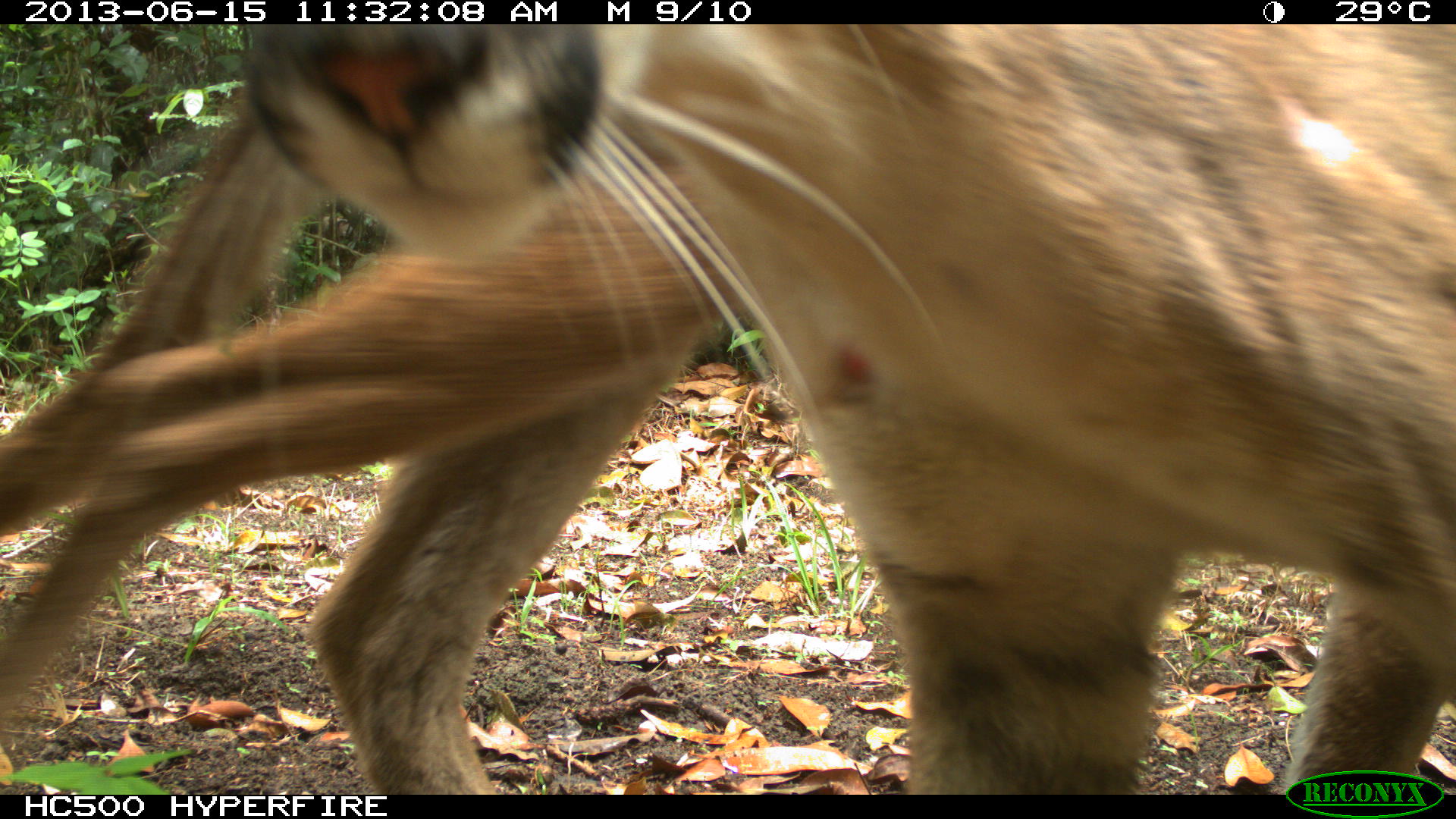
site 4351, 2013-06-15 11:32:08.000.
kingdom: Animalia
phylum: Chordata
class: Mammalia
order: Carnivora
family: Felidae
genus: Puma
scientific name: Puma concolor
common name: mountain lion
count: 2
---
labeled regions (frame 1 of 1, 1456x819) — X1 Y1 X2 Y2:
puma concolor: 235 23 1451 795; 0 97 744 795